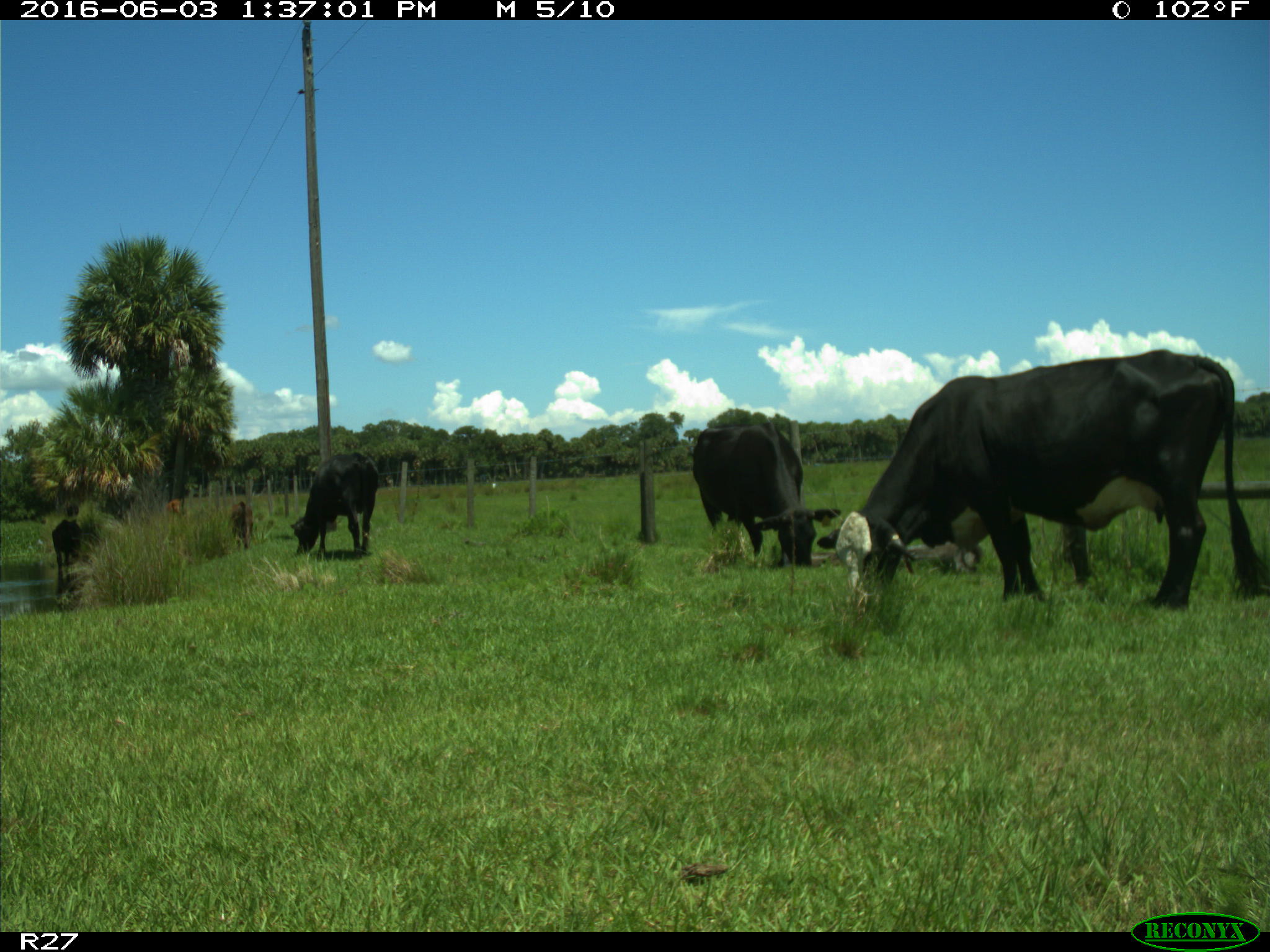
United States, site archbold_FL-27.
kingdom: Animalia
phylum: Chordata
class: Mammalia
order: Artiodactyla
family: Bovidae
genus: Bos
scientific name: Bos taurus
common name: domestic cow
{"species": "Bos taurus (domestic cow)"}